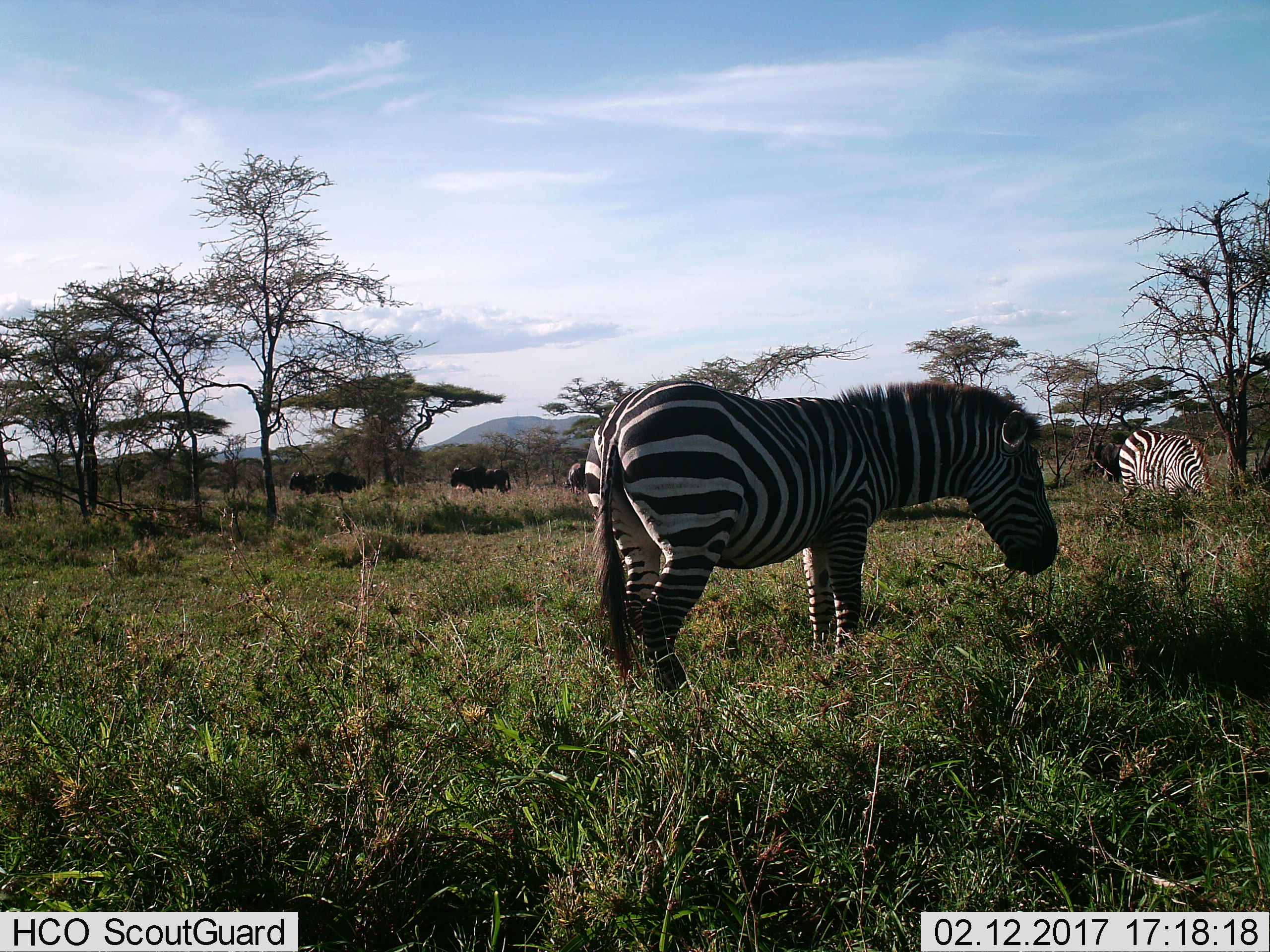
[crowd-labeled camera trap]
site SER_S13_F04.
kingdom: Animalia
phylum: Chordata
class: Mammalia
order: Perissodactyla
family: Equidae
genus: Equus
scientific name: Equus quagga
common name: plains zebra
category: zebraplains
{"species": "zebraplains (plains zebra) (Equus quagga)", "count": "2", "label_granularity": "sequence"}